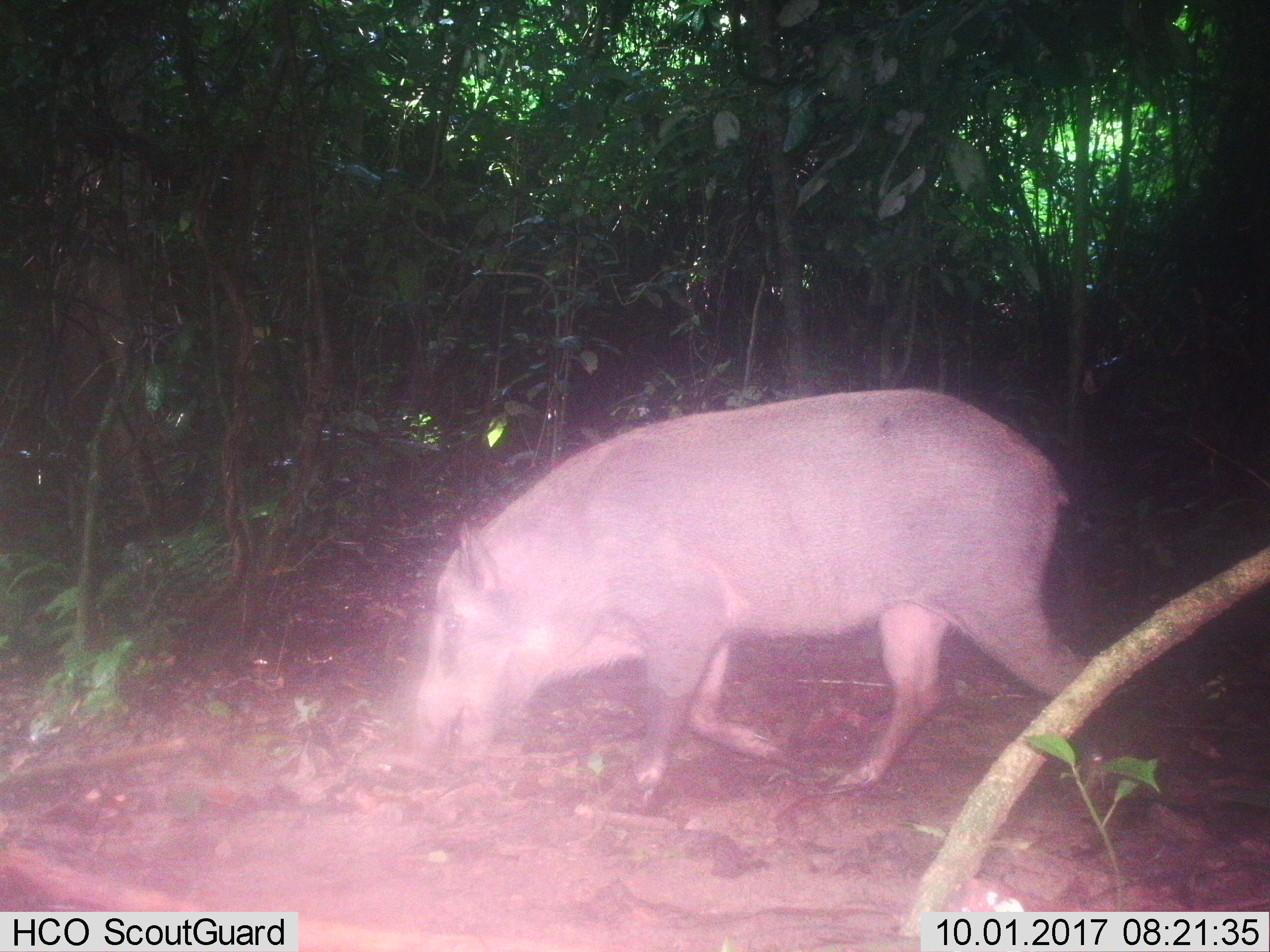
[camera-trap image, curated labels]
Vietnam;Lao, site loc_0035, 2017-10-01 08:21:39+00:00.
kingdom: Animalia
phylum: Chordata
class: Mammalia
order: Artiodactyla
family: Suidae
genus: Sus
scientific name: Sus scrofa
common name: eurasian wild pig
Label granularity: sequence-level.